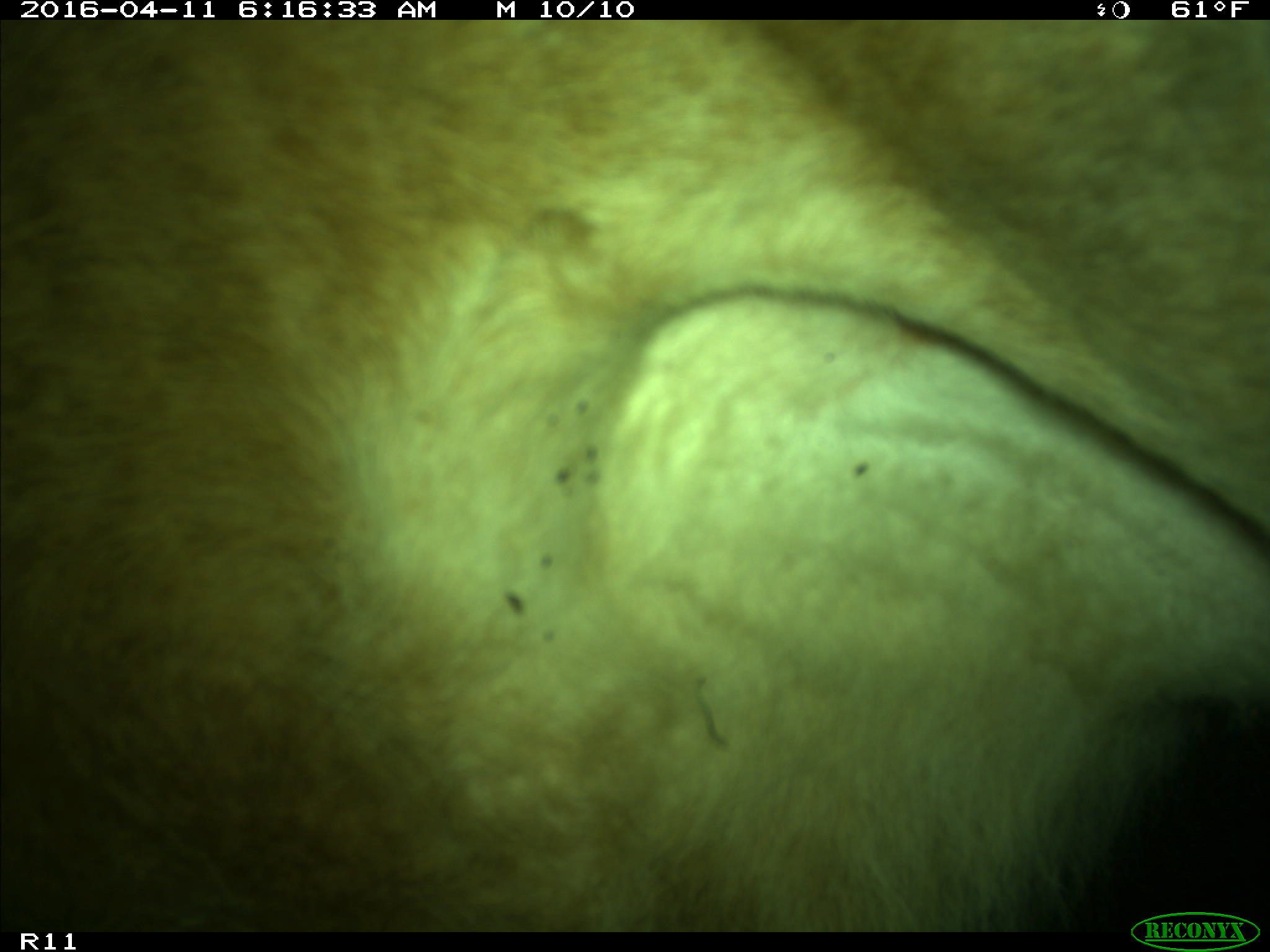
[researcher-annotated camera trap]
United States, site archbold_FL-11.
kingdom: Animalia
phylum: Chordata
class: Mammalia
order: Artiodactyla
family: Bovidae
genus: Bos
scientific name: Bos taurus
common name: domestic cow